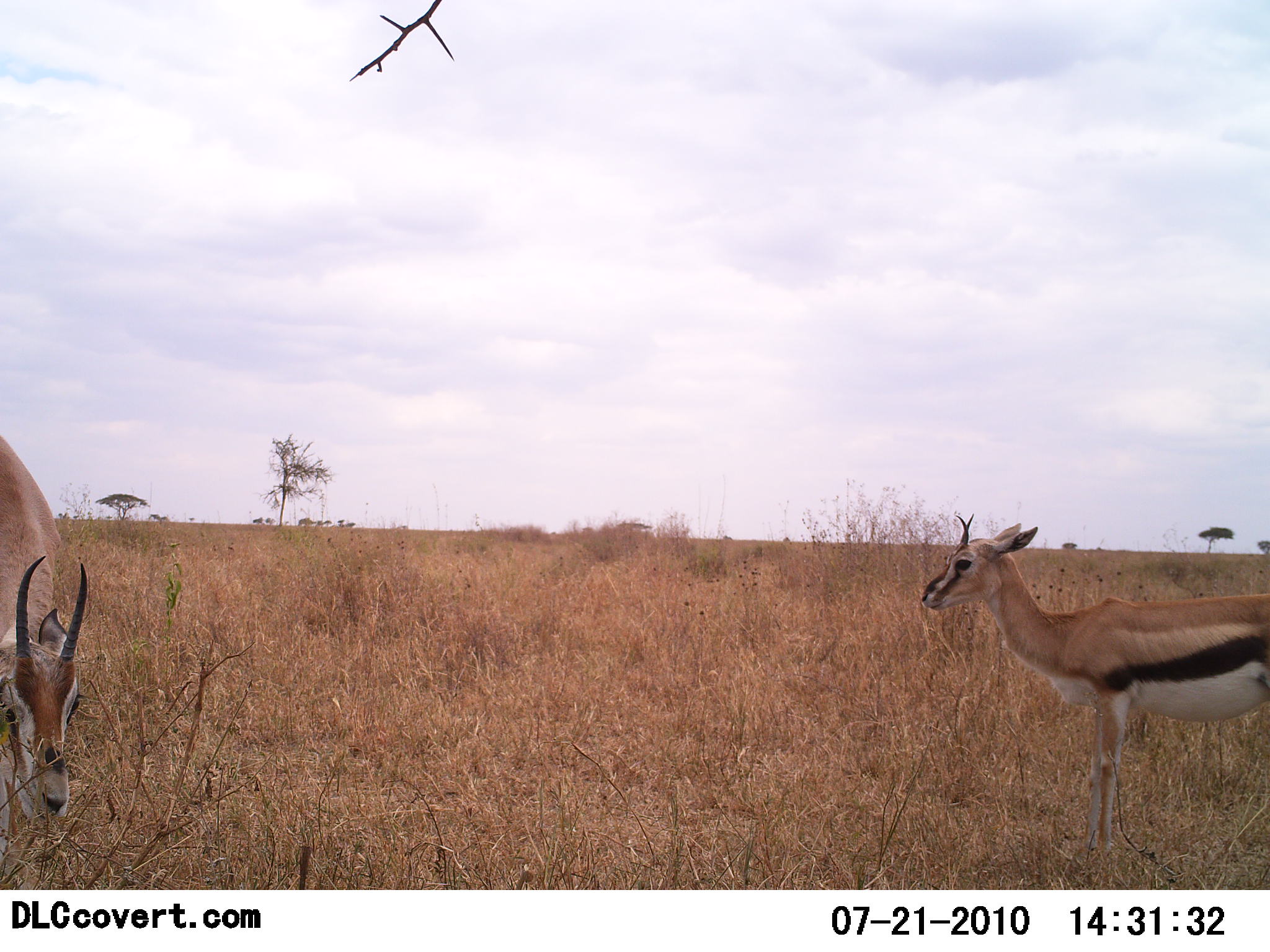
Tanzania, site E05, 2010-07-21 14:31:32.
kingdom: Animalia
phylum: Chordata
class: Mammalia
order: Artiodactyla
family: Bovidae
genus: Eudorcas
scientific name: Eudorcas thomsonii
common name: thomson's gazelle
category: gazellethomsons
Gazellethomsons (thomson's gazelle) (Eudorcas thomsonii), count 2. Behavior (volunteer vote fractions): standing 90%, resting 0%, moving 0%, interacting 0%. Young present (vote fraction): 20%. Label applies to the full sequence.